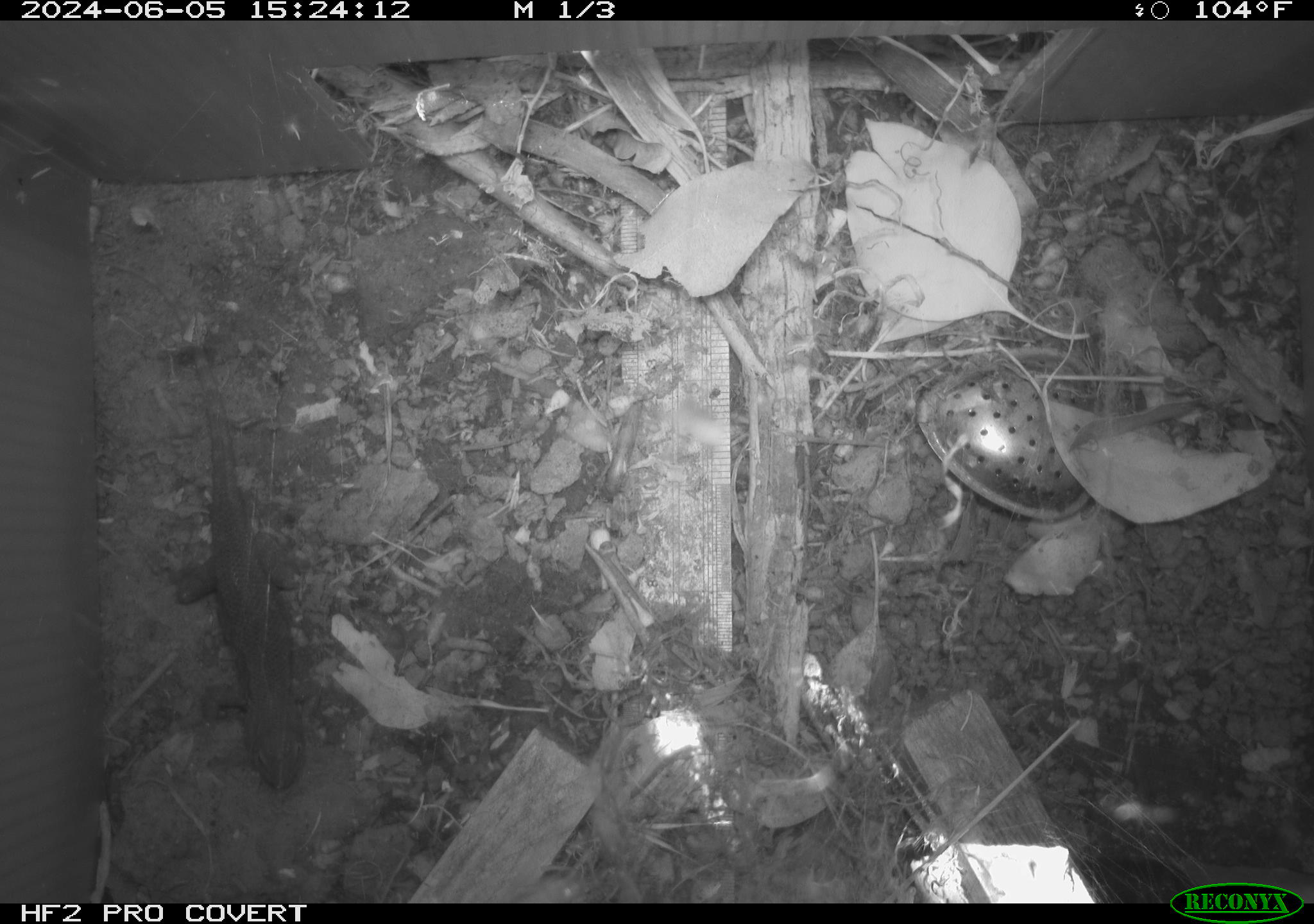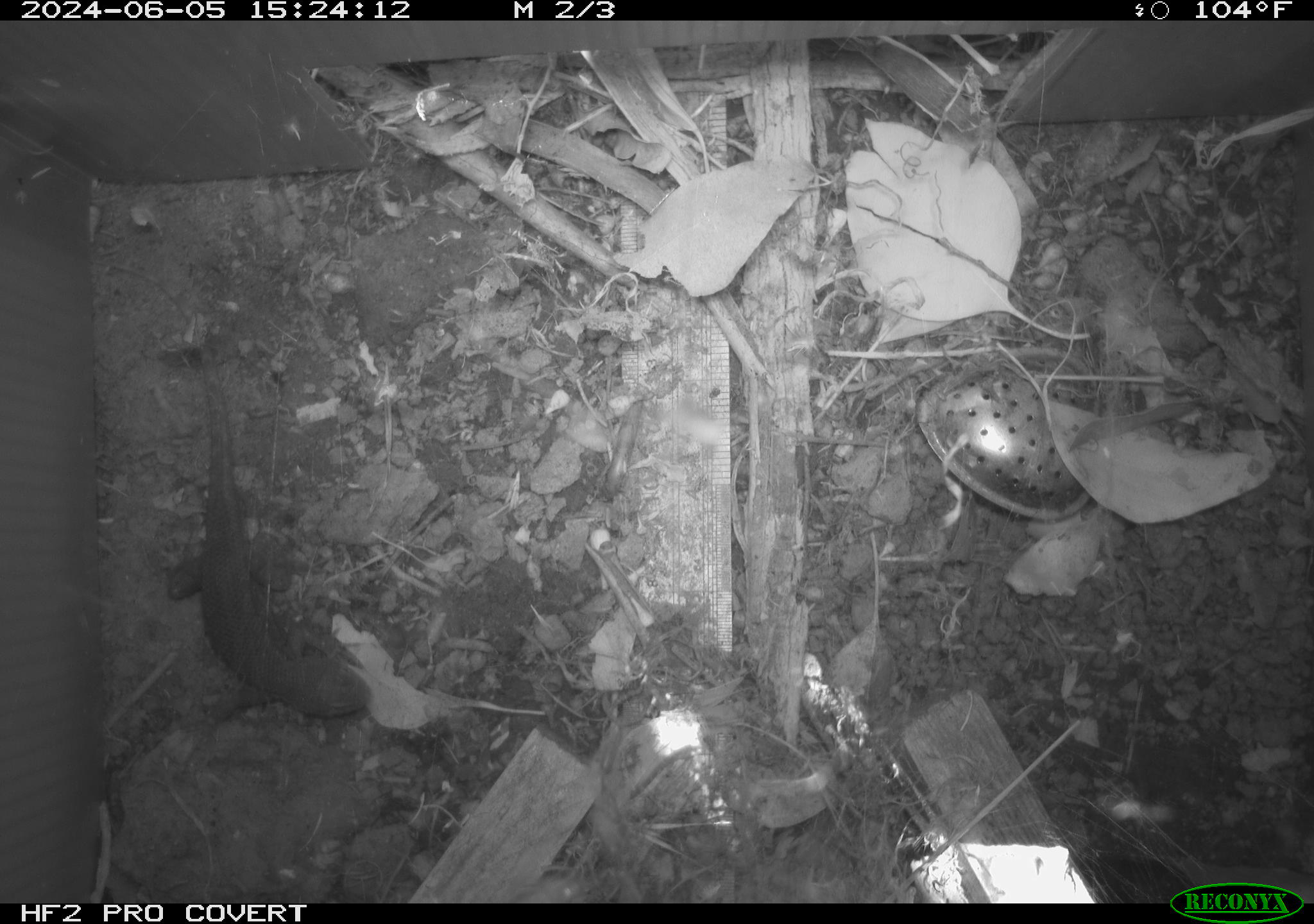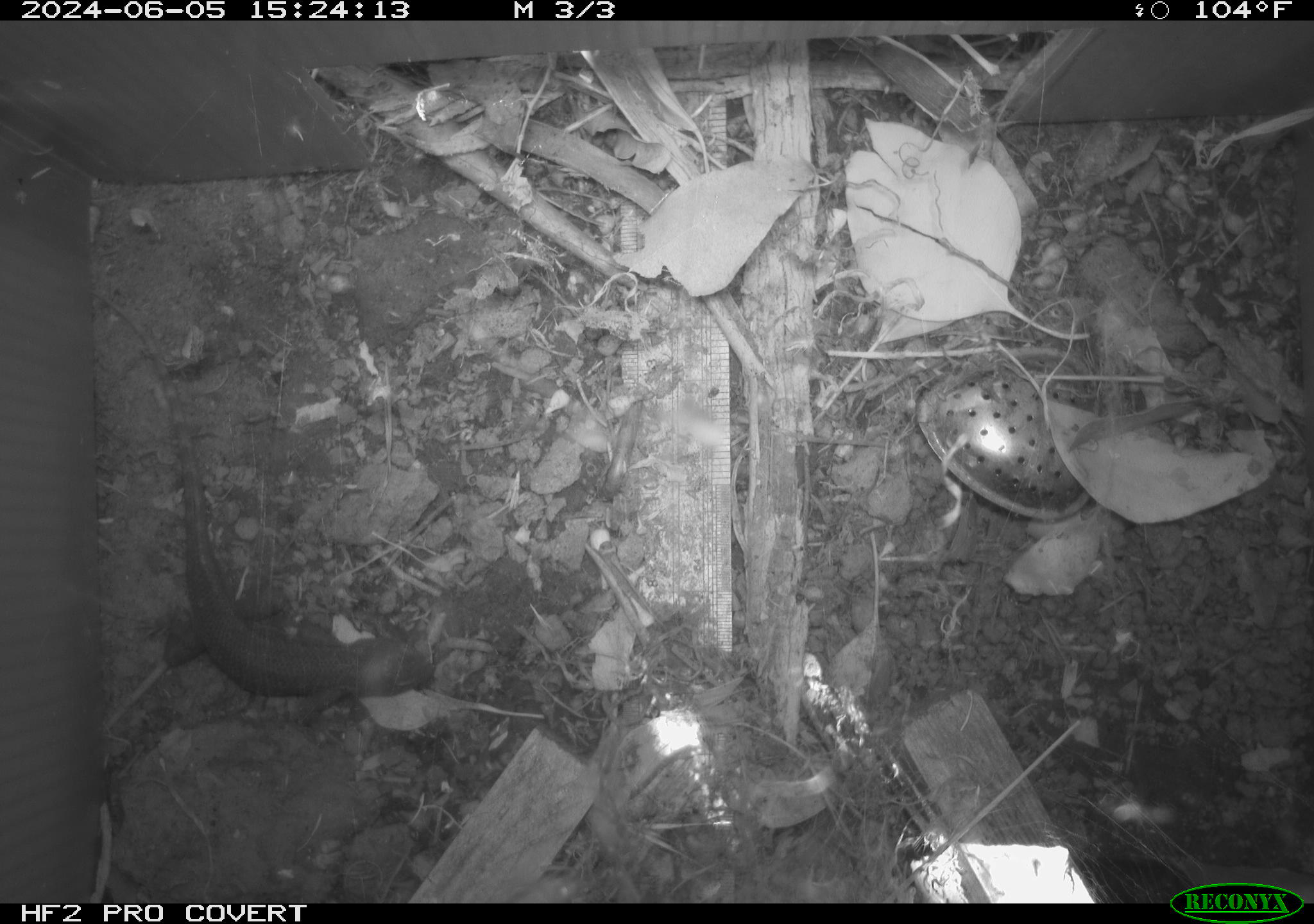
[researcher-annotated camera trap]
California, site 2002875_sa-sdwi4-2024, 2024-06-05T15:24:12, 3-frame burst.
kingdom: Animalia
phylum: Chordata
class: Reptilia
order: Squamata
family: Phrynosomatidae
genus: Sceloporus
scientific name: Sceloporus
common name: spiny lizards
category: sceloporus species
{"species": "sceloporus species (spiny lizards) (Sceloporus)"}